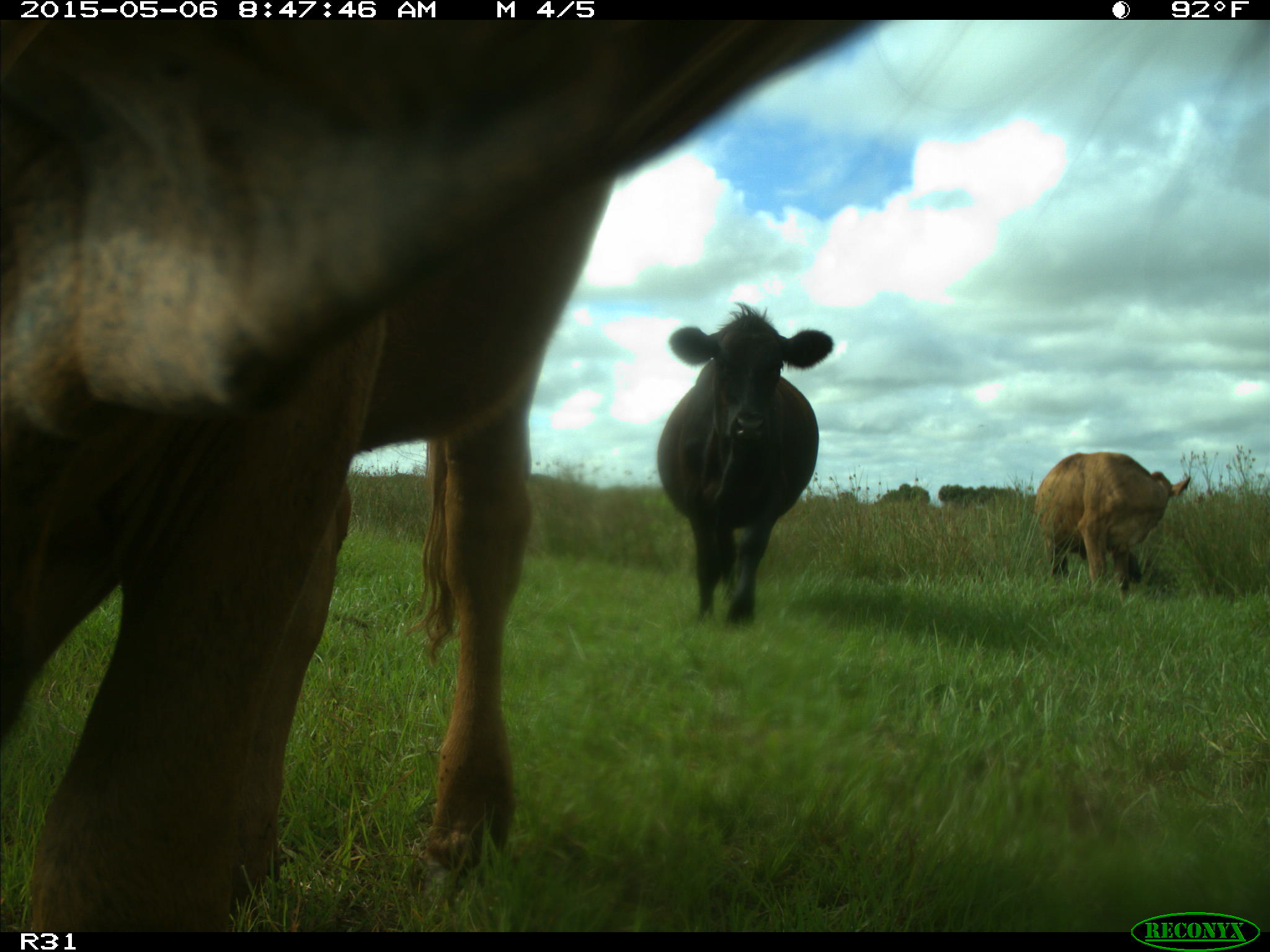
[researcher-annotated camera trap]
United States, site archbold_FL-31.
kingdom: Animalia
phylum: Chordata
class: Mammalia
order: Artiodactyla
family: Bovidae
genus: Bos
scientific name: Bos taurus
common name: domestic cow